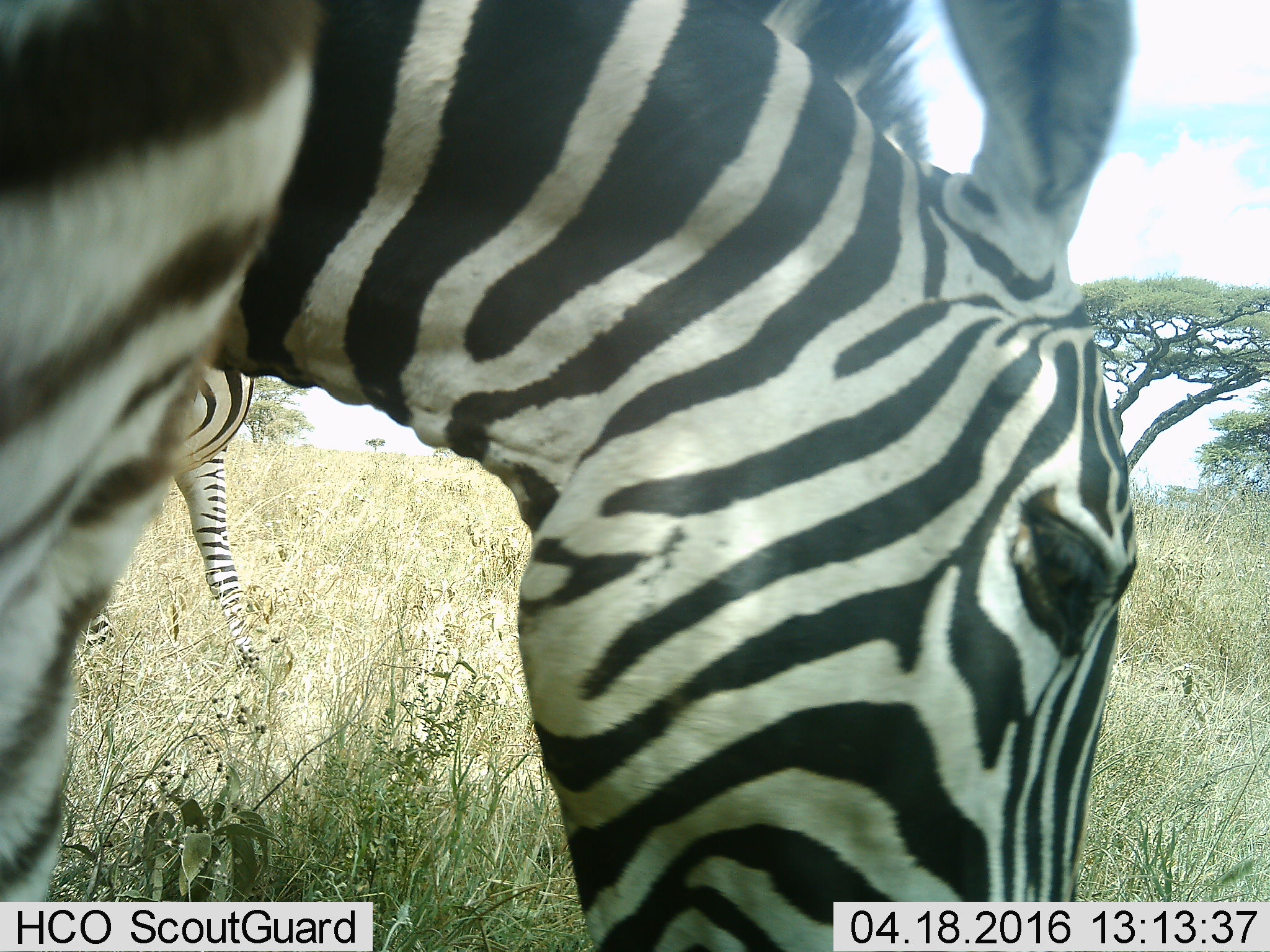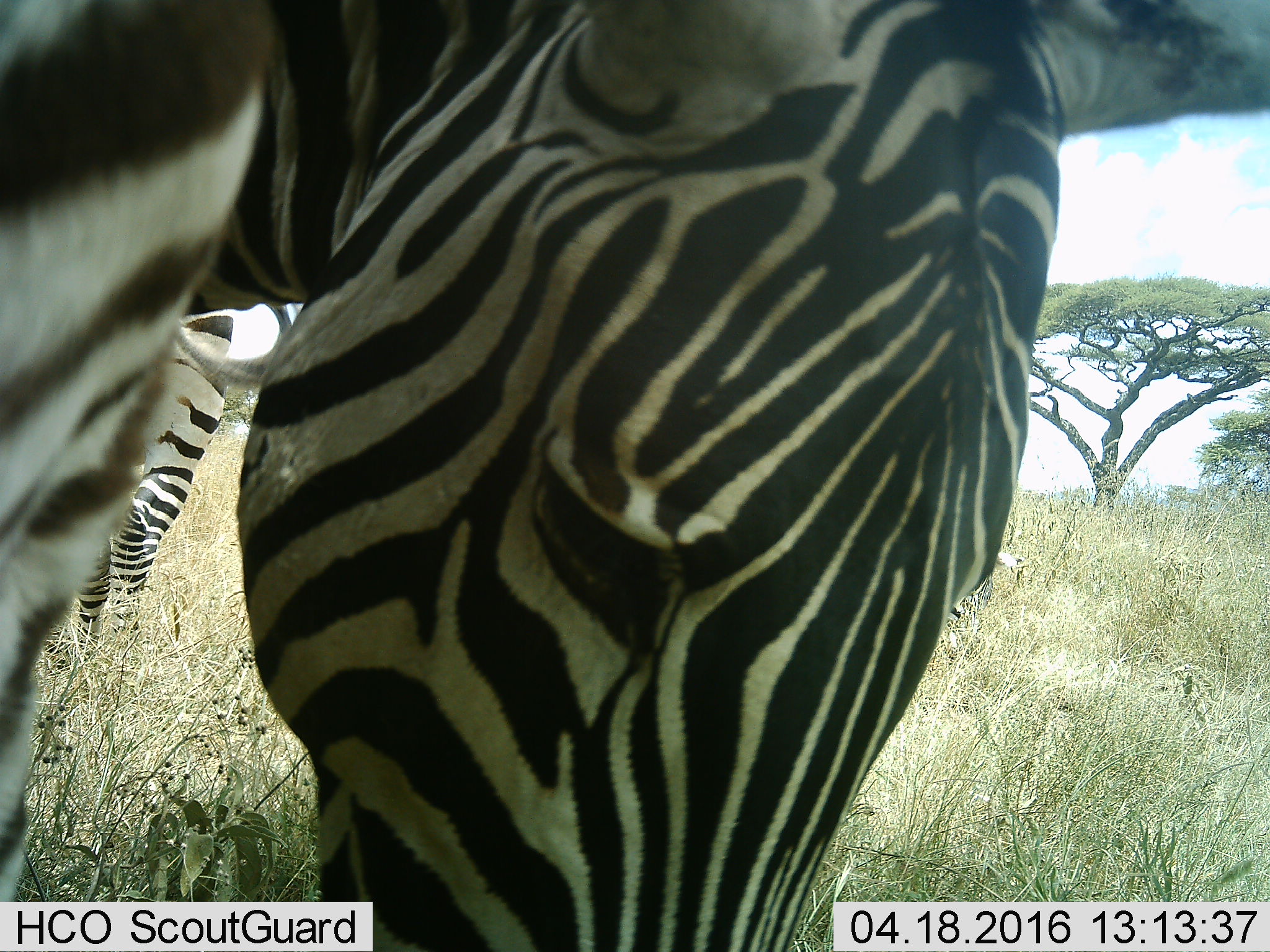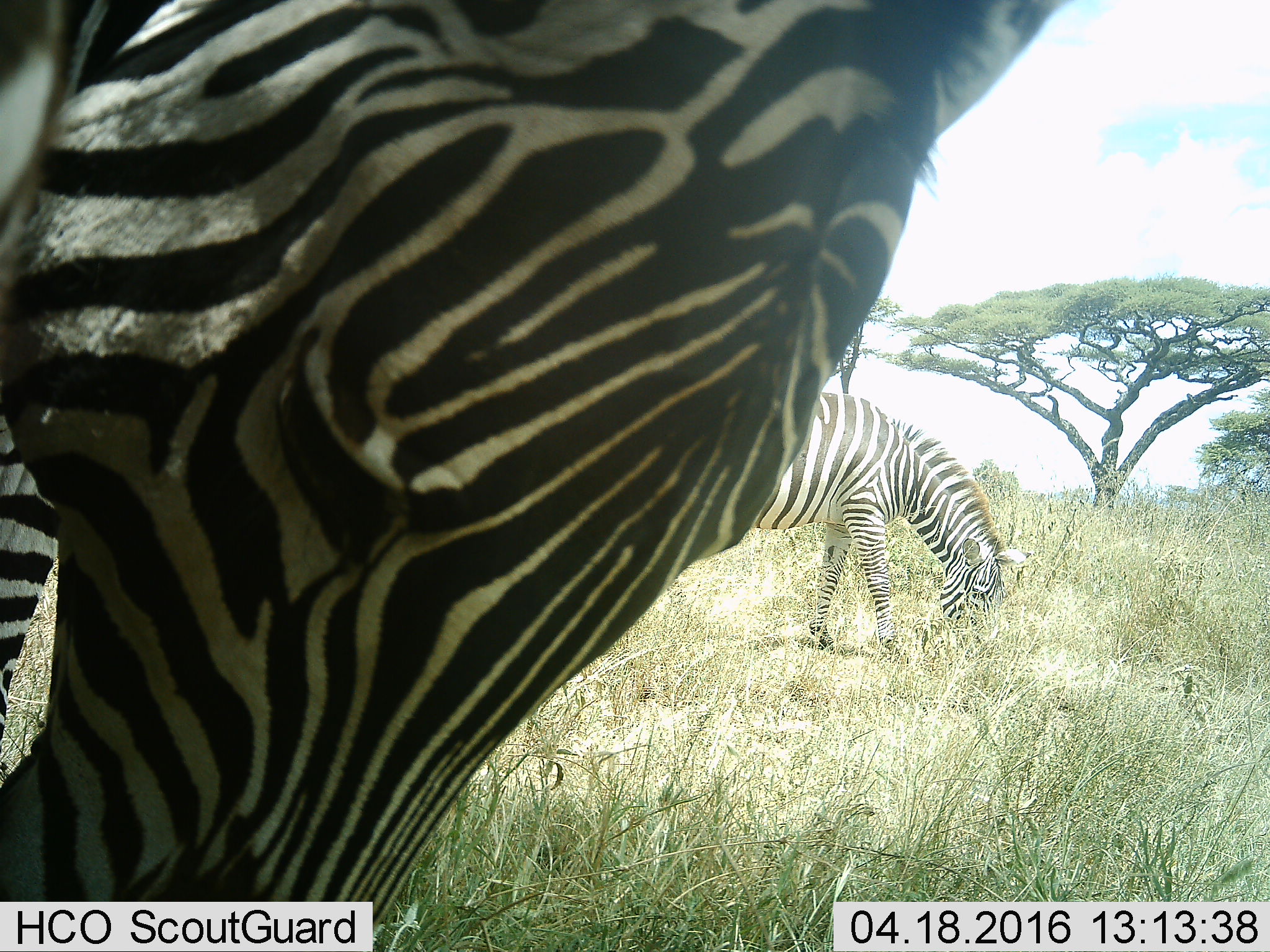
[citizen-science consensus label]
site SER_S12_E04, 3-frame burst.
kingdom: Animalia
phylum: Chordata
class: Mammalia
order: Perissodactyla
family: Equidae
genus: Equus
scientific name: Equus quagga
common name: plains zebra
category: zebraplains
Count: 2.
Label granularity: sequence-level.